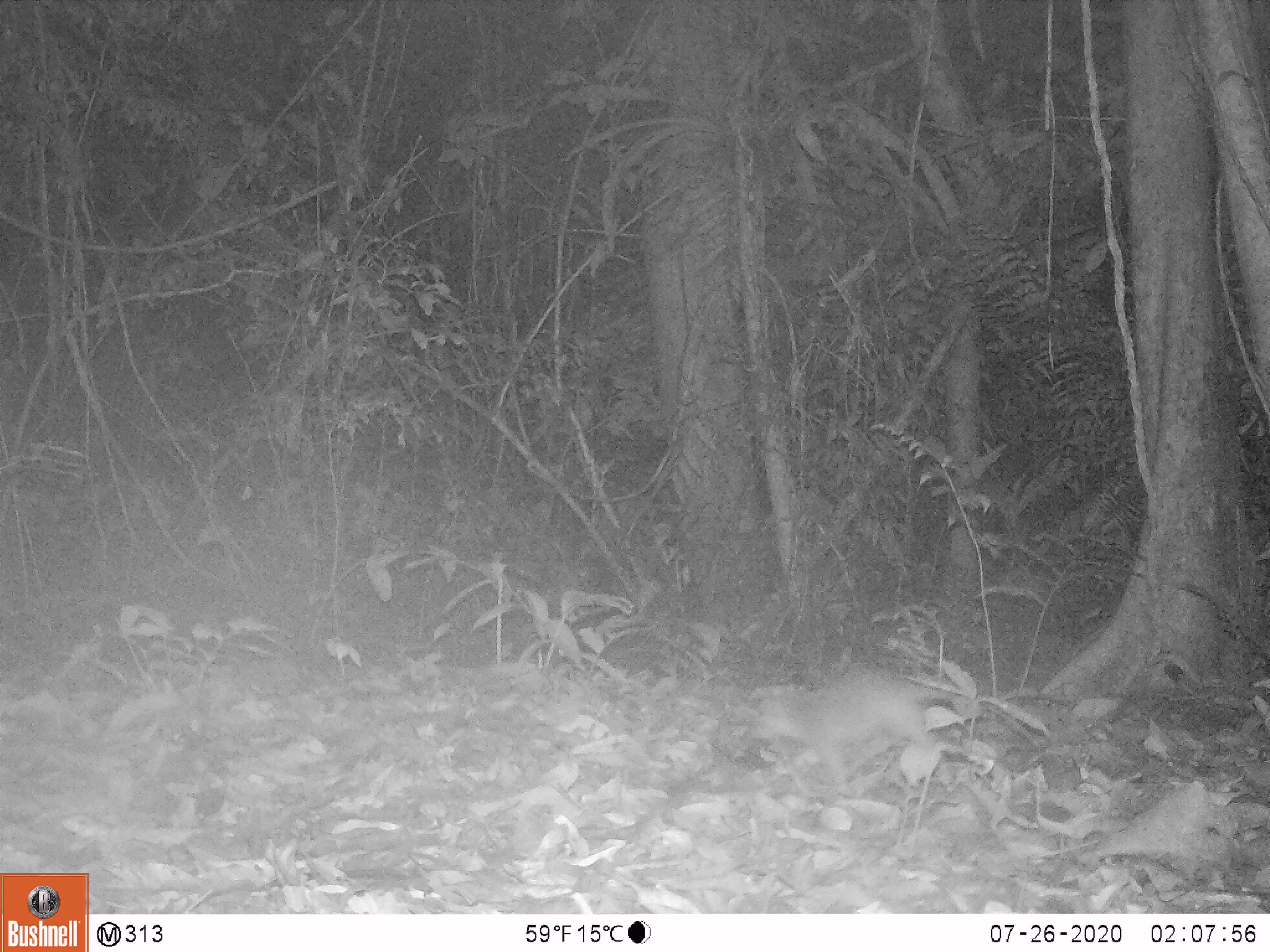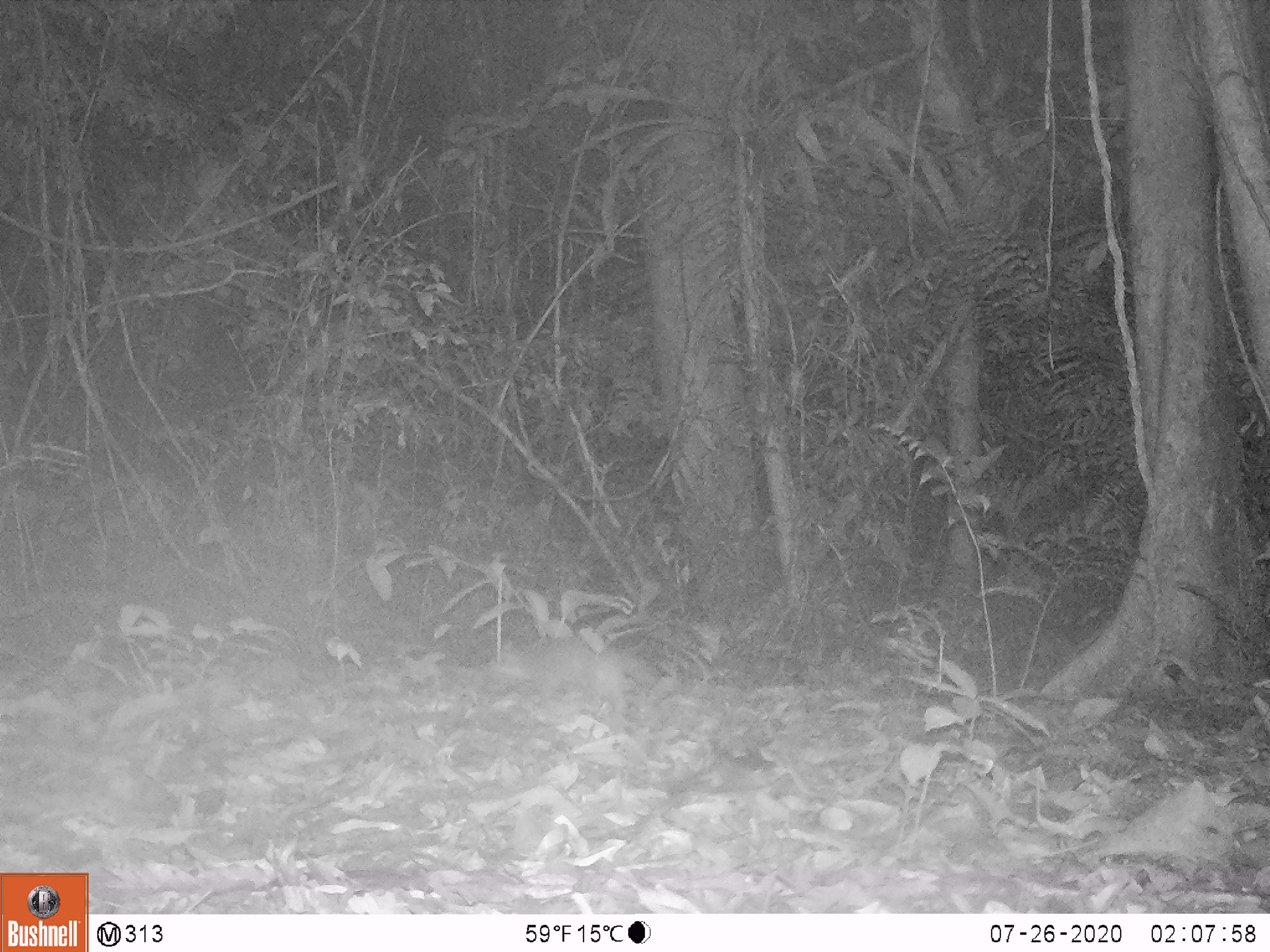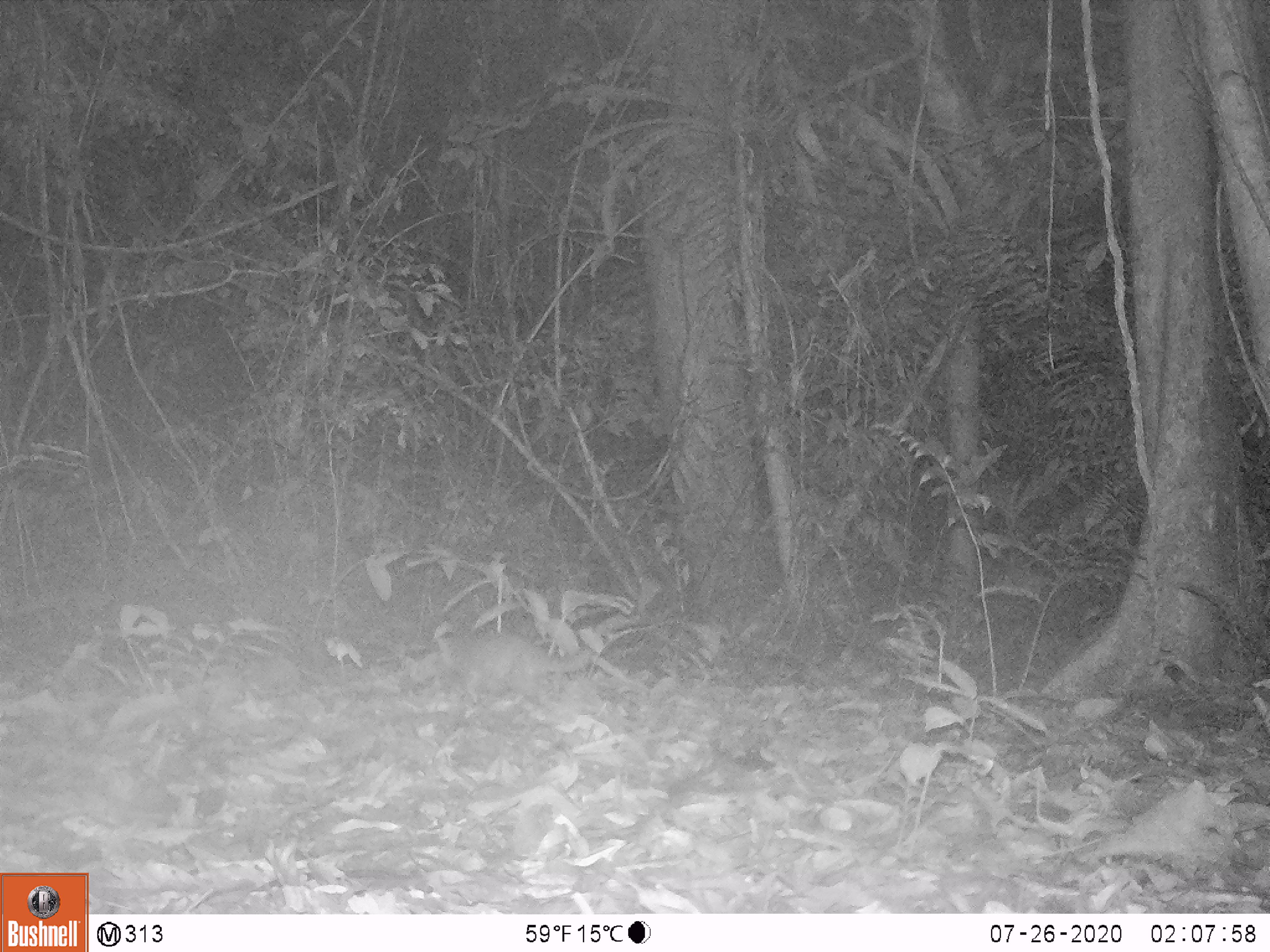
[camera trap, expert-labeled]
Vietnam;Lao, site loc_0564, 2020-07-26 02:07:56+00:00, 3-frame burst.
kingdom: Animalia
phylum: Chordata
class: Mammalia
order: Carnivora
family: Mustelidae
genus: Melogale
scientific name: Melogale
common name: ferret badger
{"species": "ferret badger (Melogale)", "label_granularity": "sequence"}